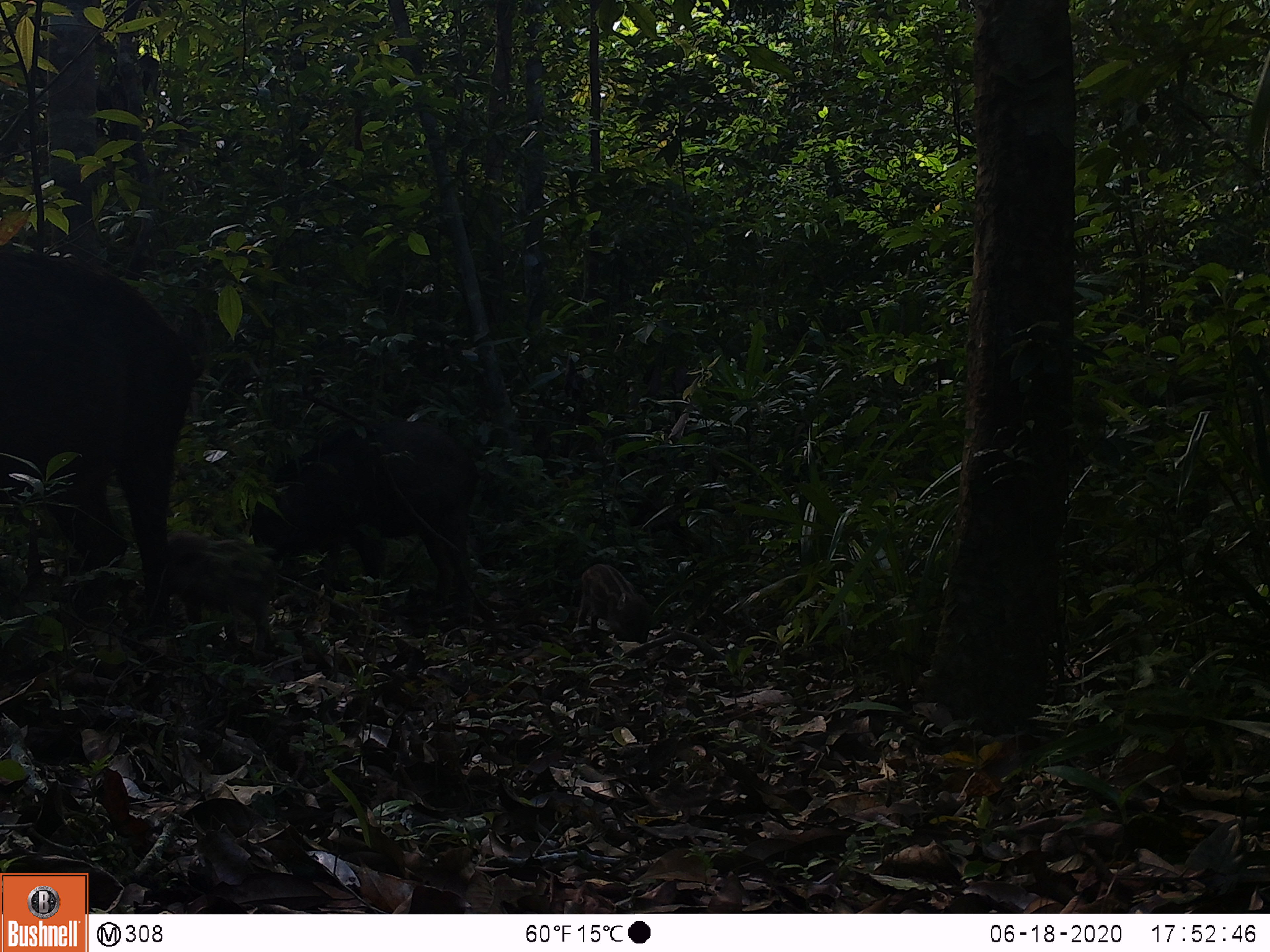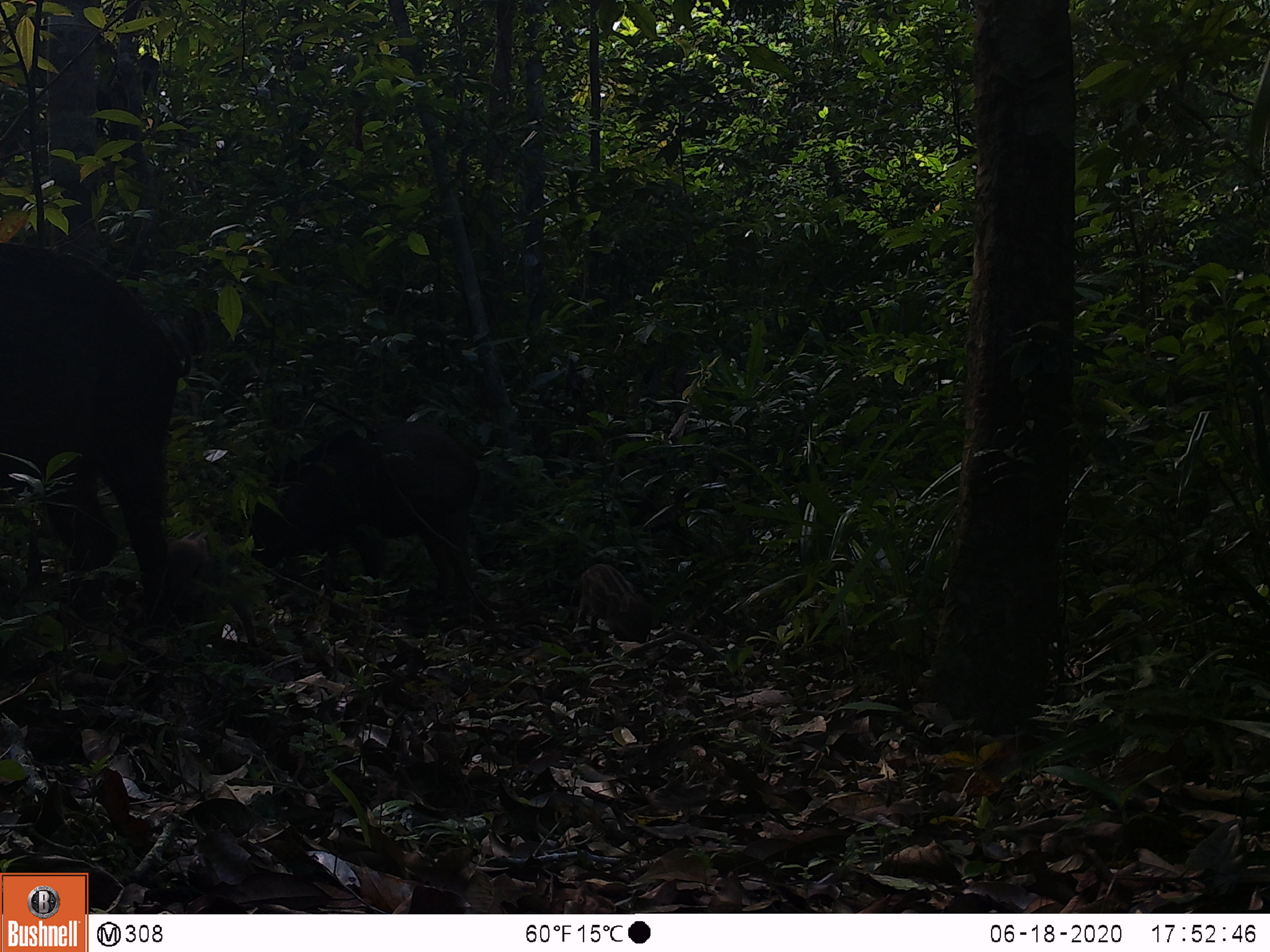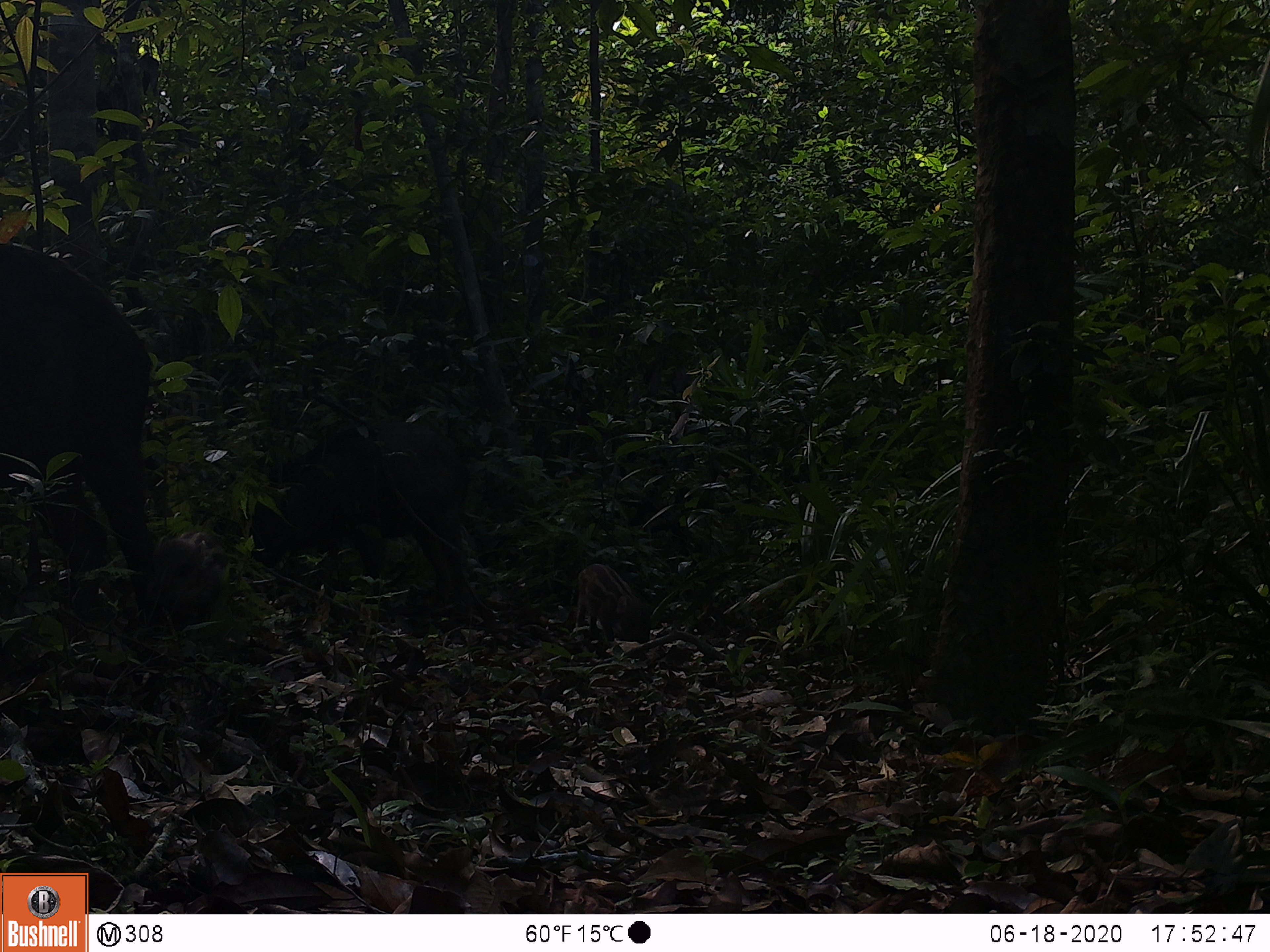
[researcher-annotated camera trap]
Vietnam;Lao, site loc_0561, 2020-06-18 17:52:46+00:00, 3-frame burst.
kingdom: Animalia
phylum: Chordata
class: Mammalia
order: Artiodactyla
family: Suidae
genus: Sus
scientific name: Sus scrofa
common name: eurasian wild pig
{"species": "eurasian wild pig (Sus scrofa)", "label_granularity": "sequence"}